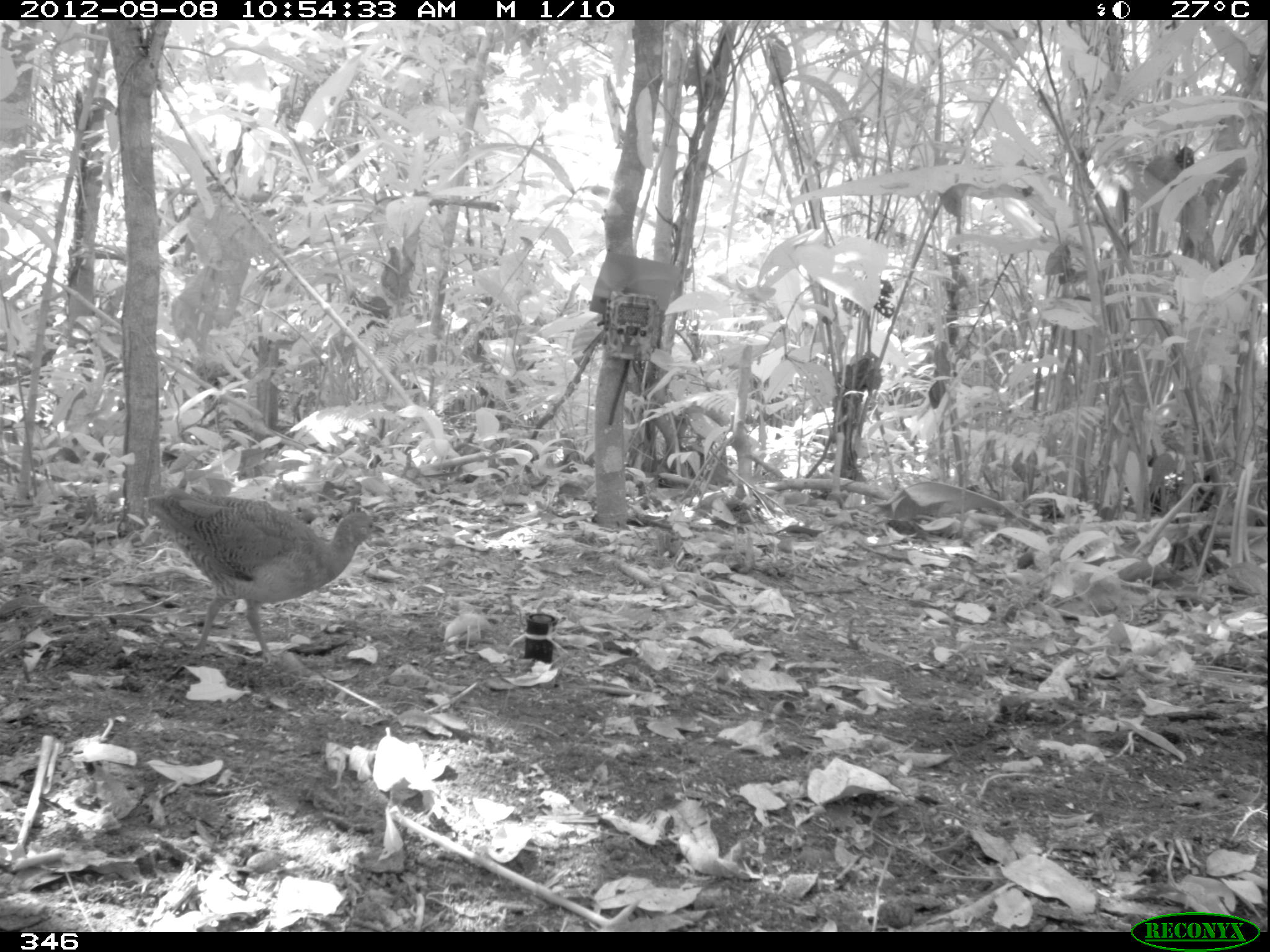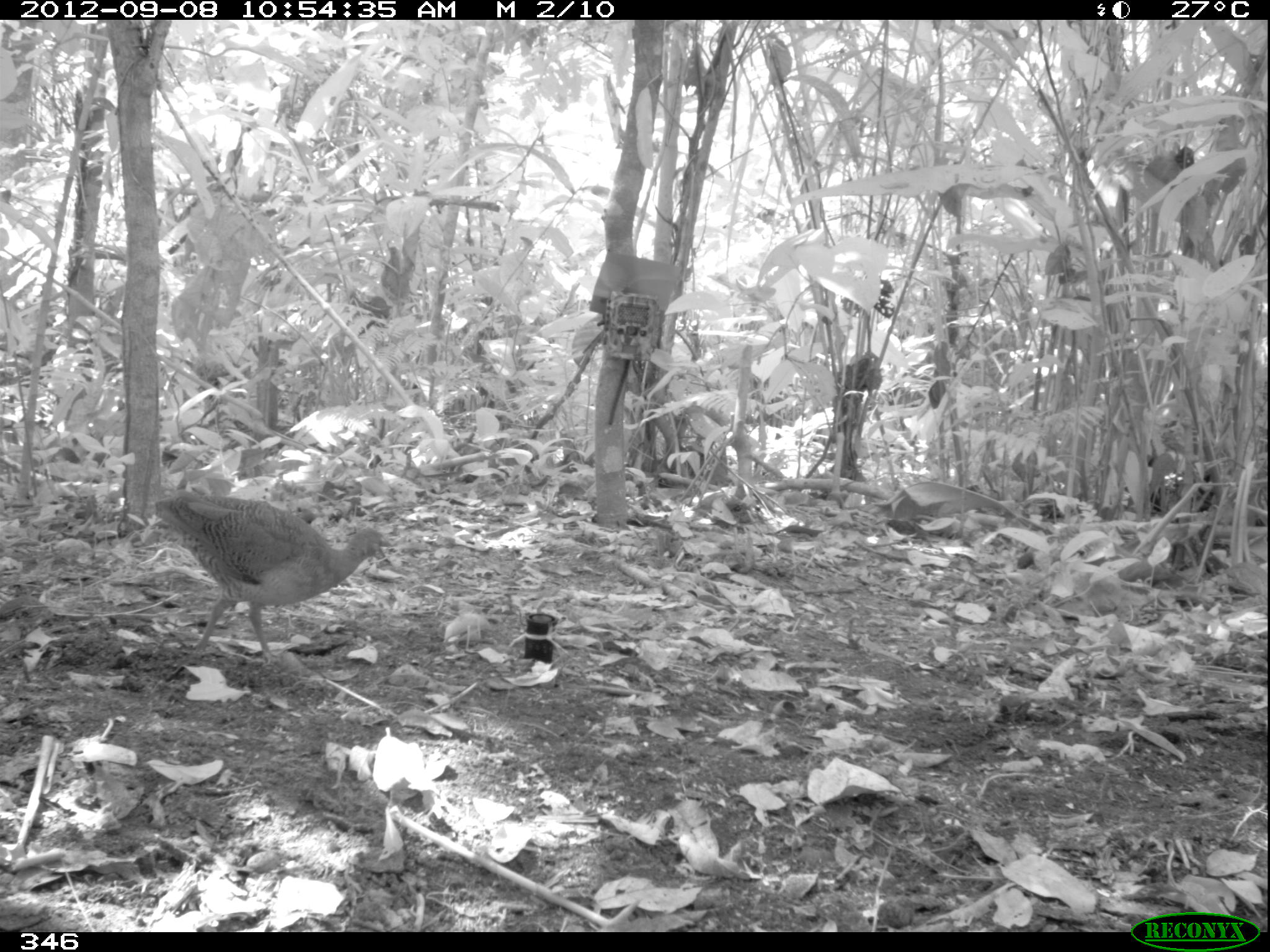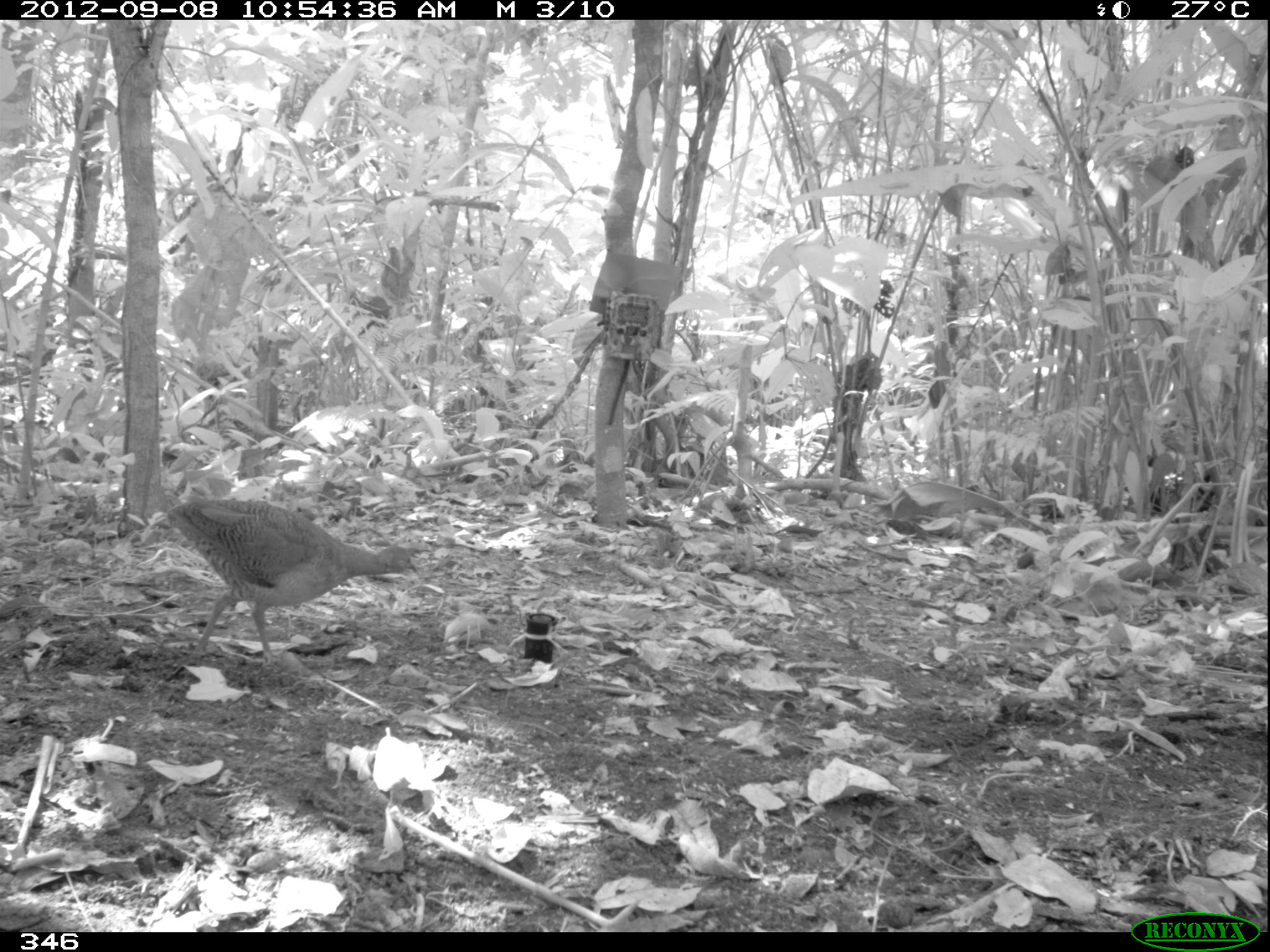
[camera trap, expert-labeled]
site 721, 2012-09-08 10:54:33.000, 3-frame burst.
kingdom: Animalia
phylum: Chordata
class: Aves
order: Galliformes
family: Phasianidae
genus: Alectoris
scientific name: Alectoris rufa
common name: red-legged partridge